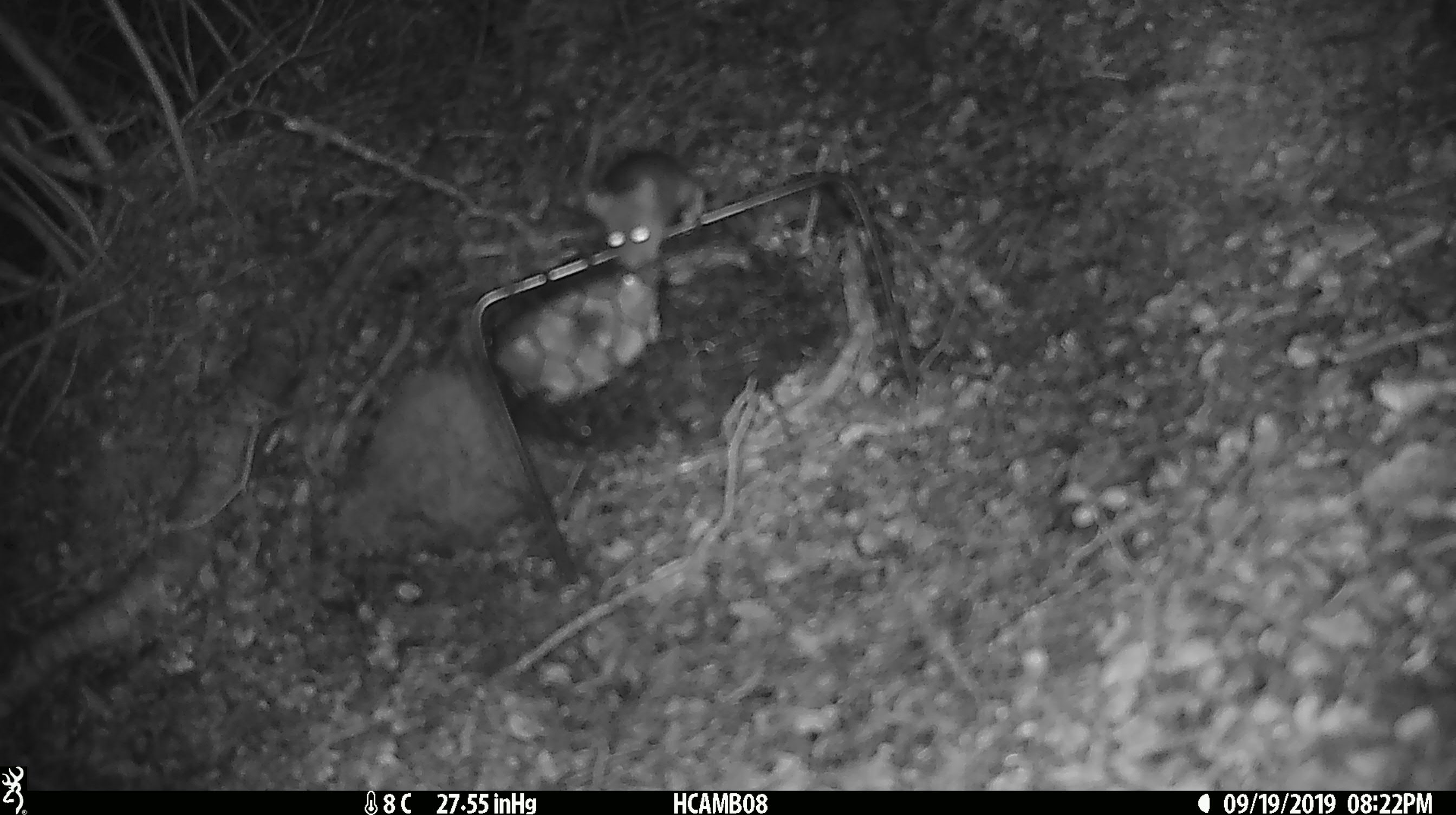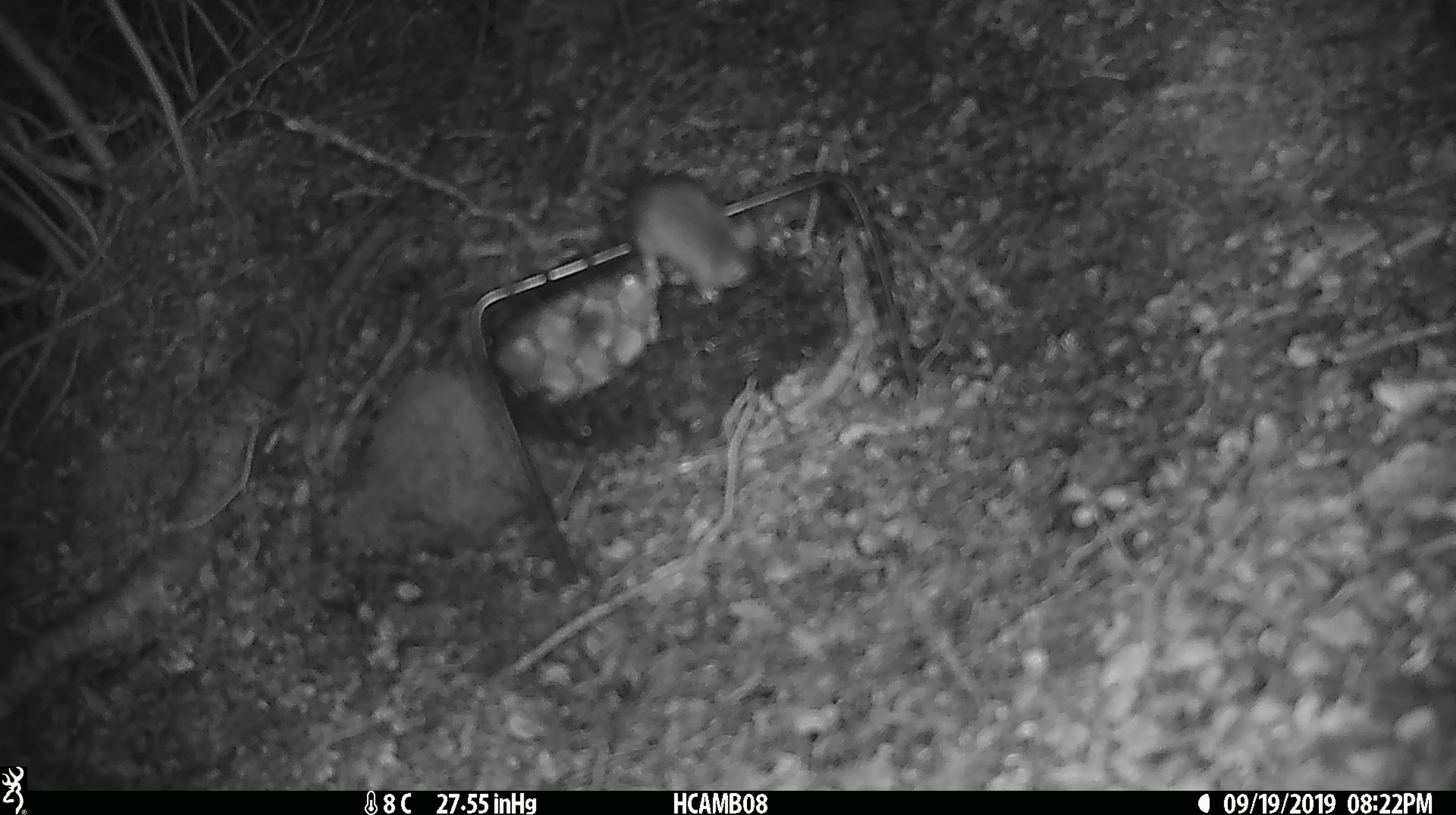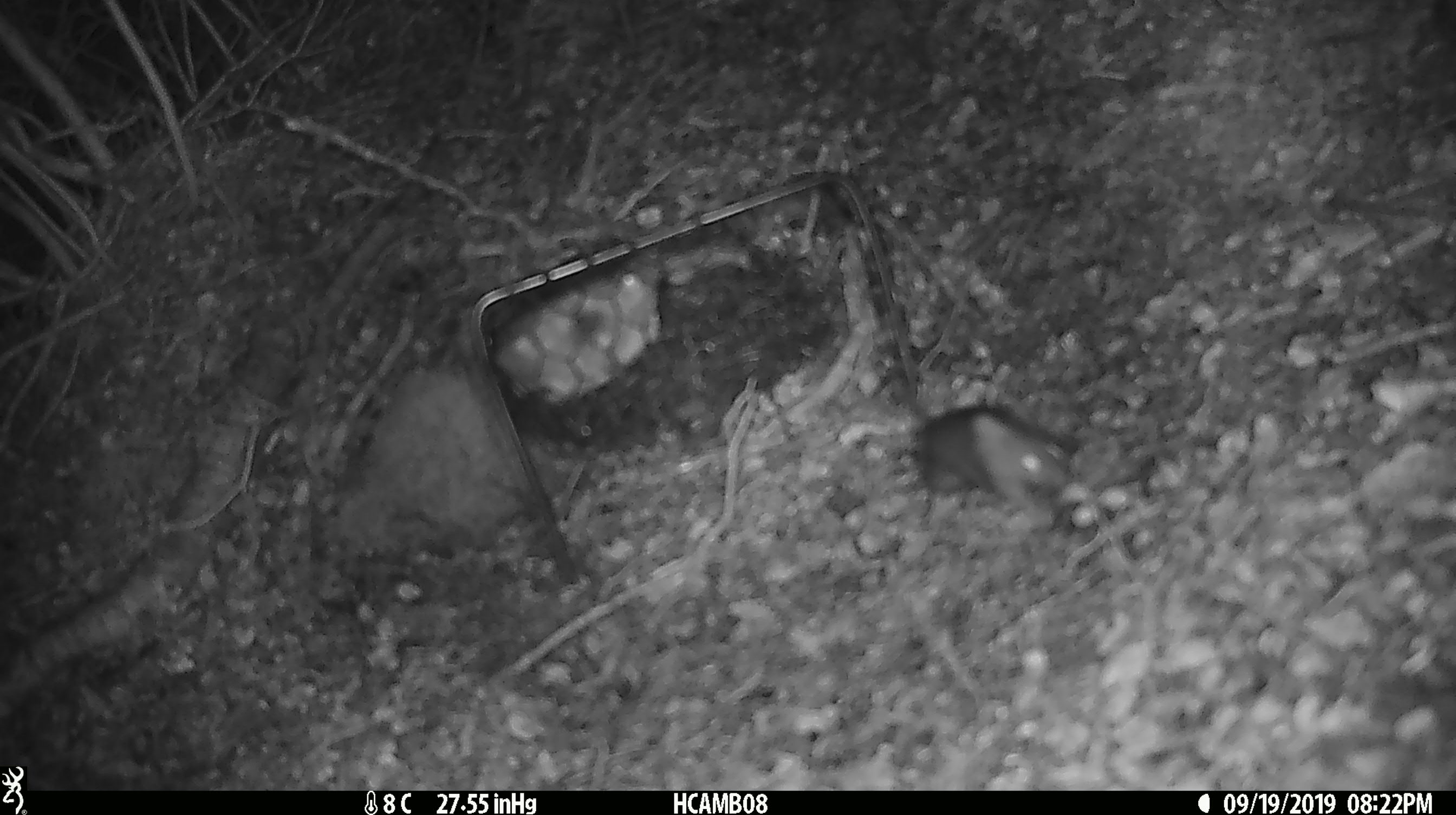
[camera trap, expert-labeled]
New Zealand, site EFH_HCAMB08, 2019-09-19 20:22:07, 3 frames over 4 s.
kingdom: Animalia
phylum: Chordata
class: Mammalia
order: Rodentia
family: Muridae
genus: Mus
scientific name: Mus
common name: mouse